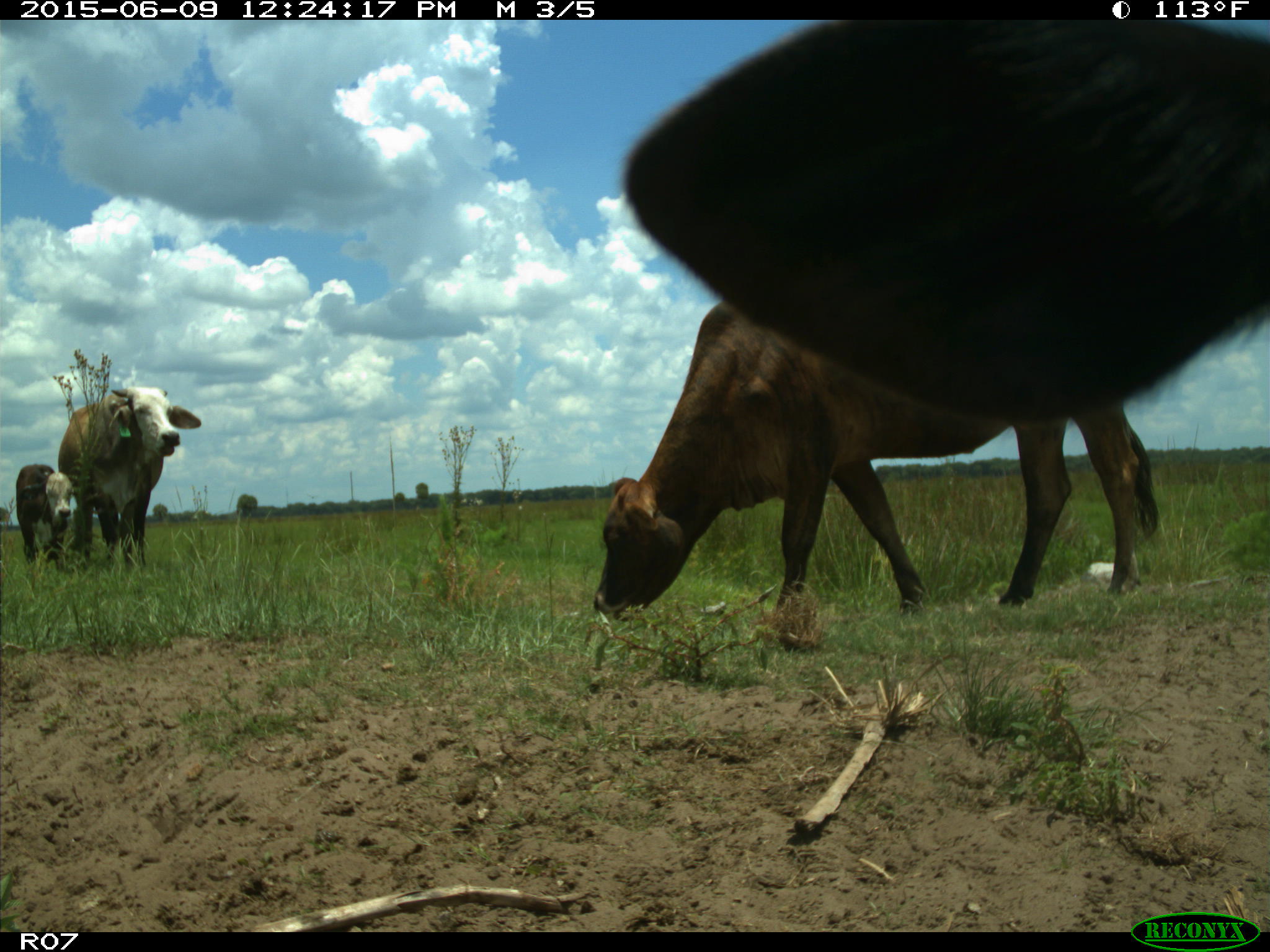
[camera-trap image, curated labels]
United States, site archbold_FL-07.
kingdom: Animalia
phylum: Chordata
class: Mammalia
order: Artiodactyla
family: Bovidae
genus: Bos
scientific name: Bos taurus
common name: domestic cow